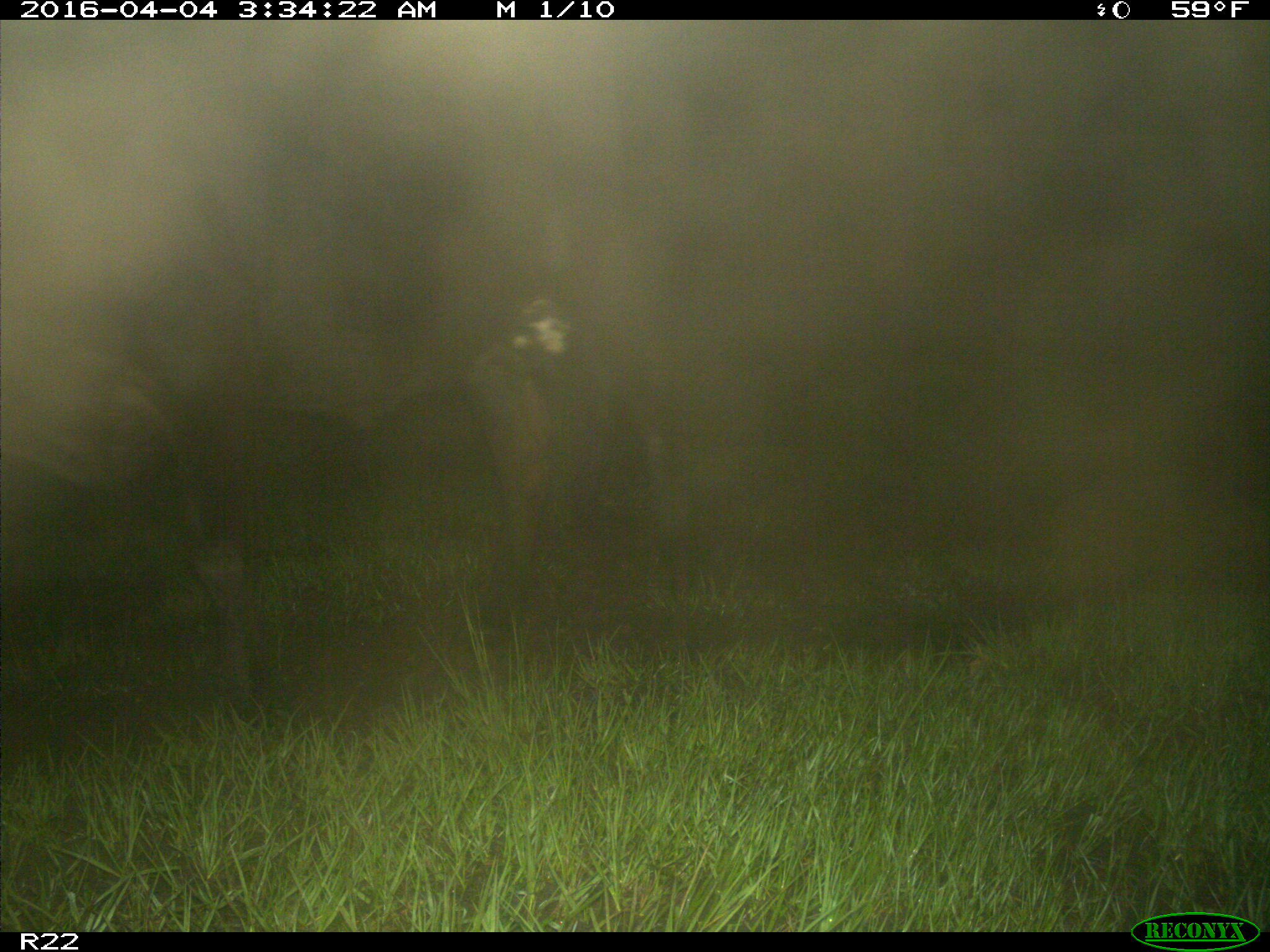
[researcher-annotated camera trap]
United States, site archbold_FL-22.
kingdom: Animalia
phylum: Chordata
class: Mammalia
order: Artiodactyla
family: Bovidae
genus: Bos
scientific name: Bos taurus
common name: domestic cow